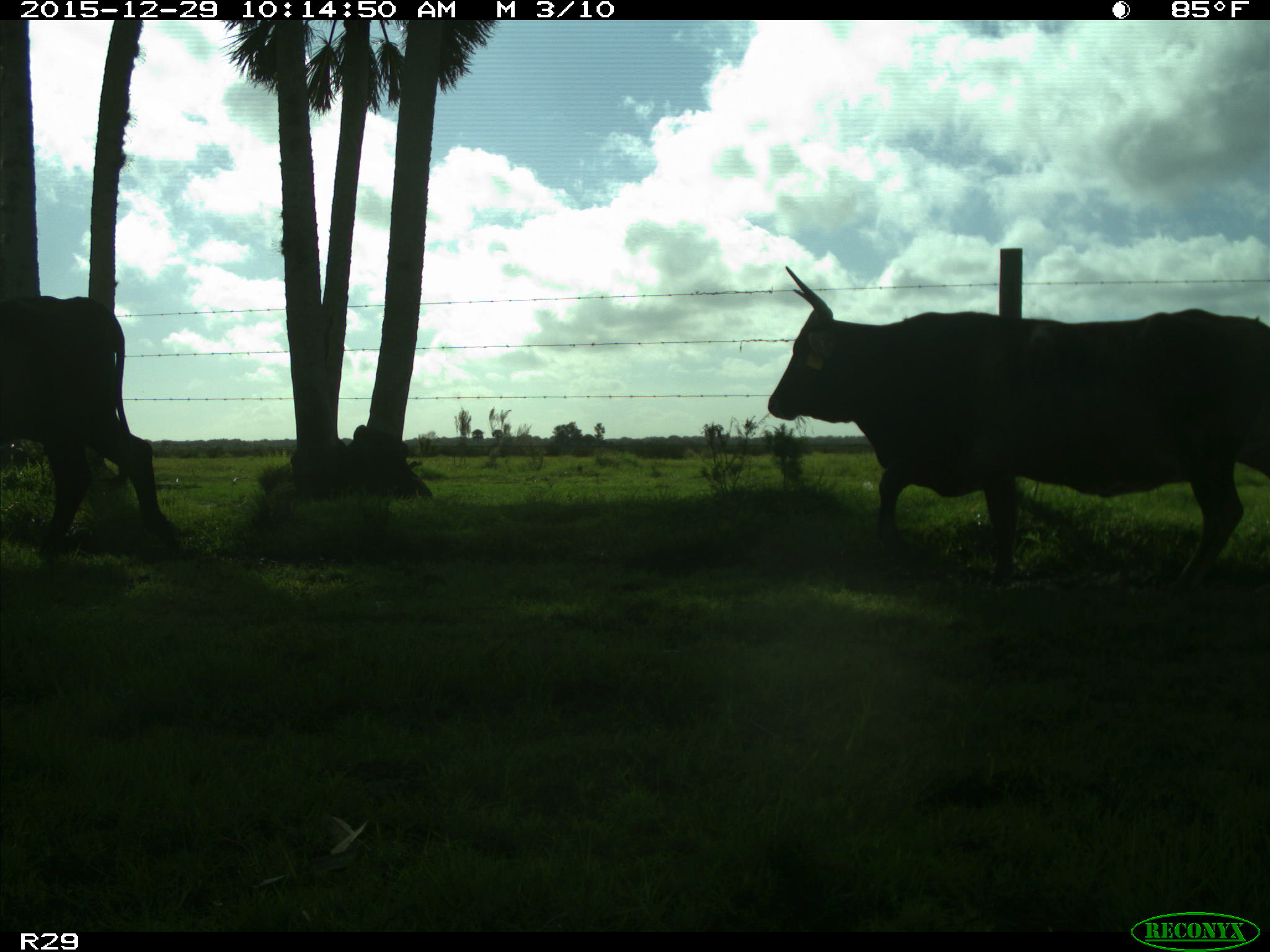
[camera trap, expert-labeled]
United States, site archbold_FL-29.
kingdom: Animalia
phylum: Chordata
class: Mammalia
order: Artiodactyla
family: Bovidae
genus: Bos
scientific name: Bos taurus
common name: domestic cow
Bos taurus (domestic cow).